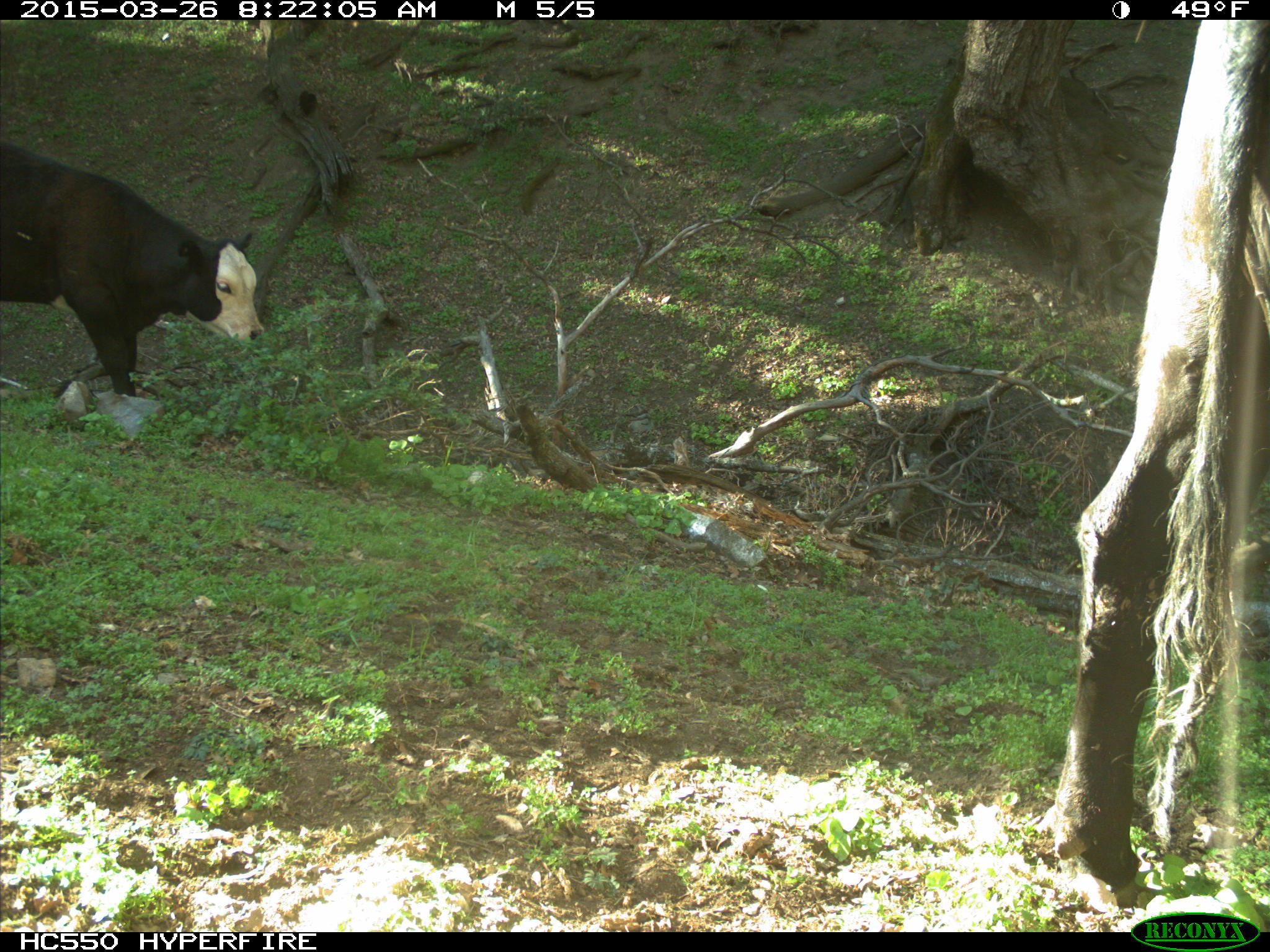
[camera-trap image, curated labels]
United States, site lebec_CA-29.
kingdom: Animalia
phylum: Chordata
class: Mammalia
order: Artiodactyla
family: Bovidae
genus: Bos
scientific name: Bos taurus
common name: domestic cow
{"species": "Bos taurus (domestic cow)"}